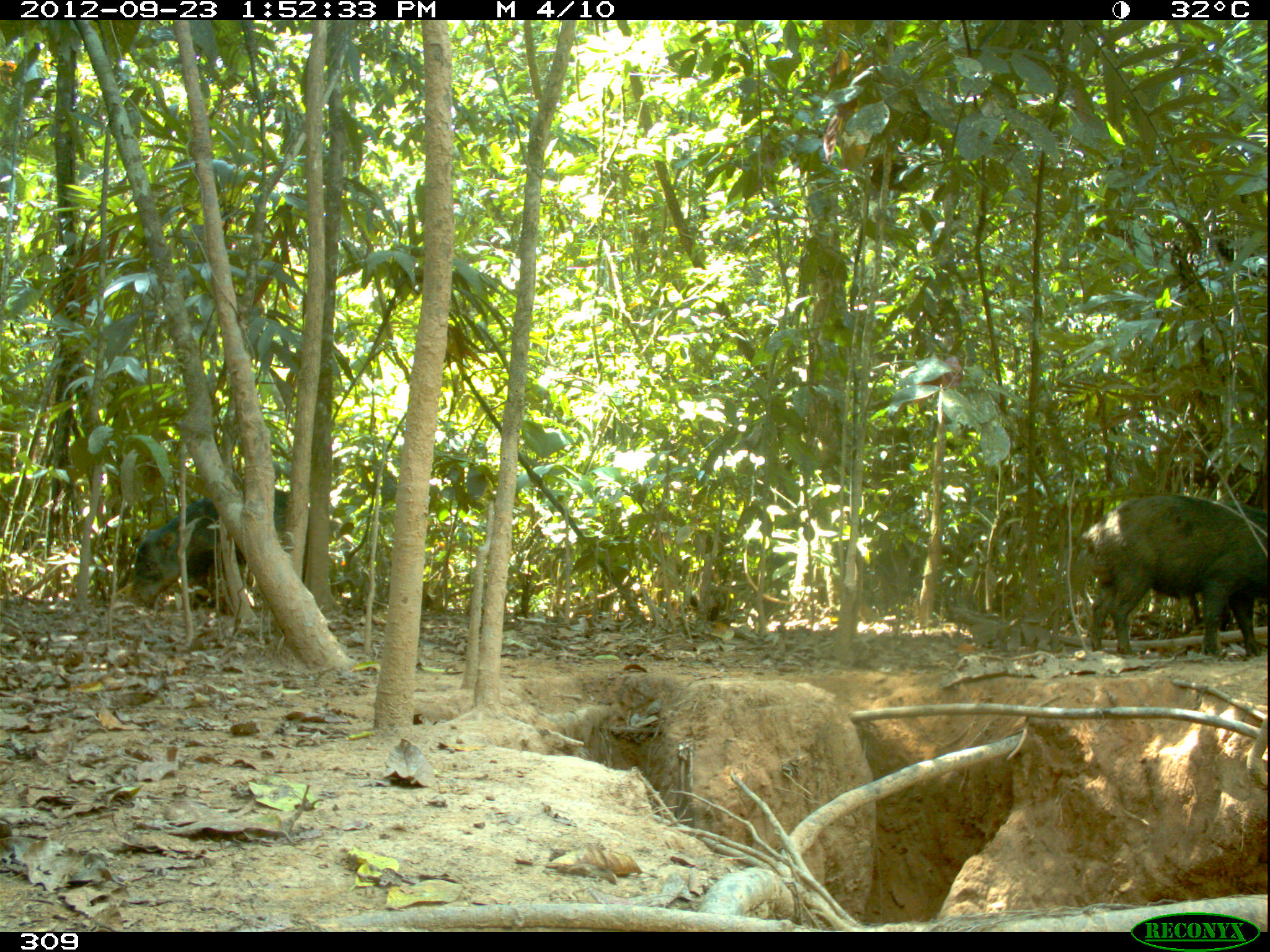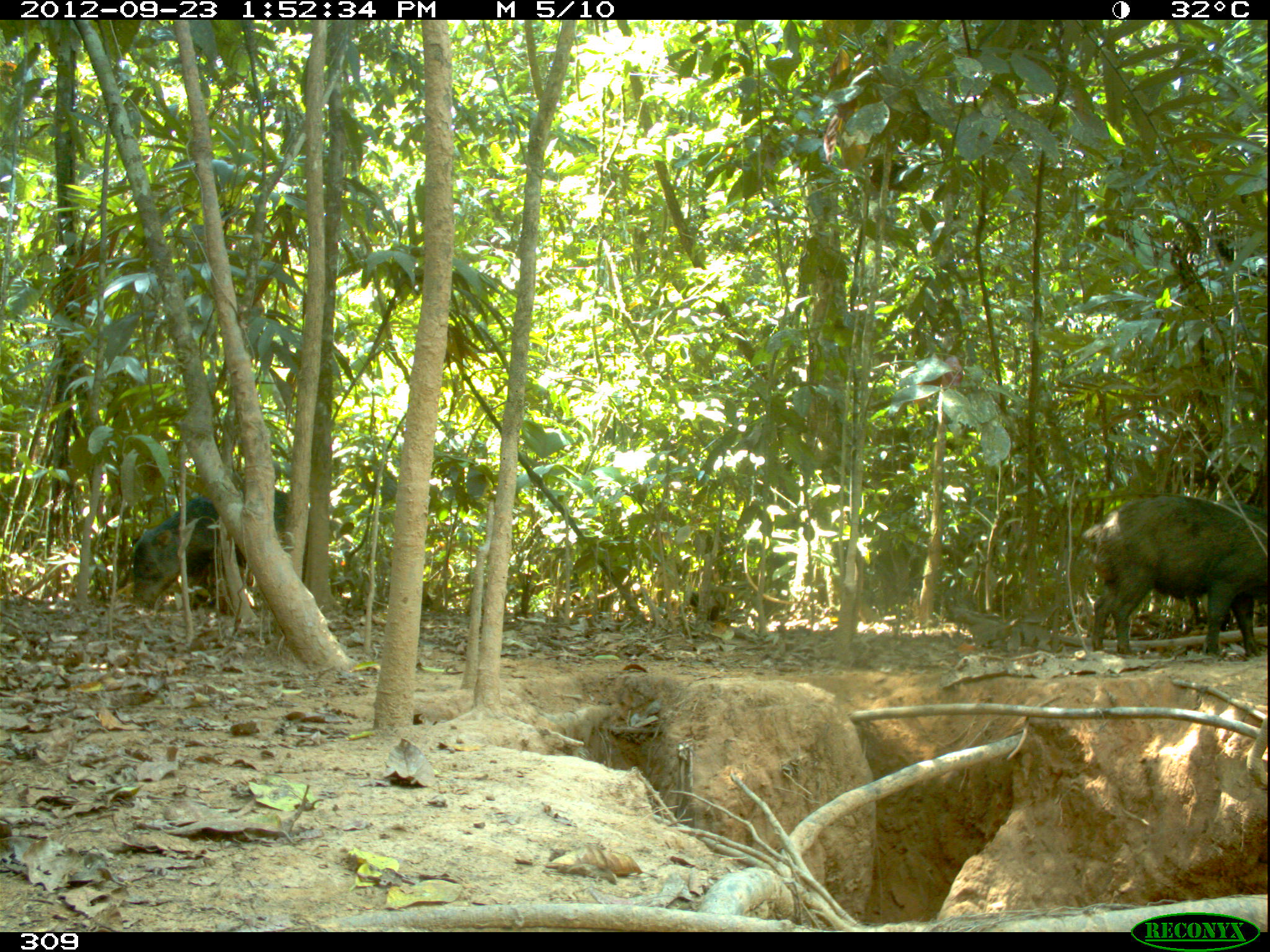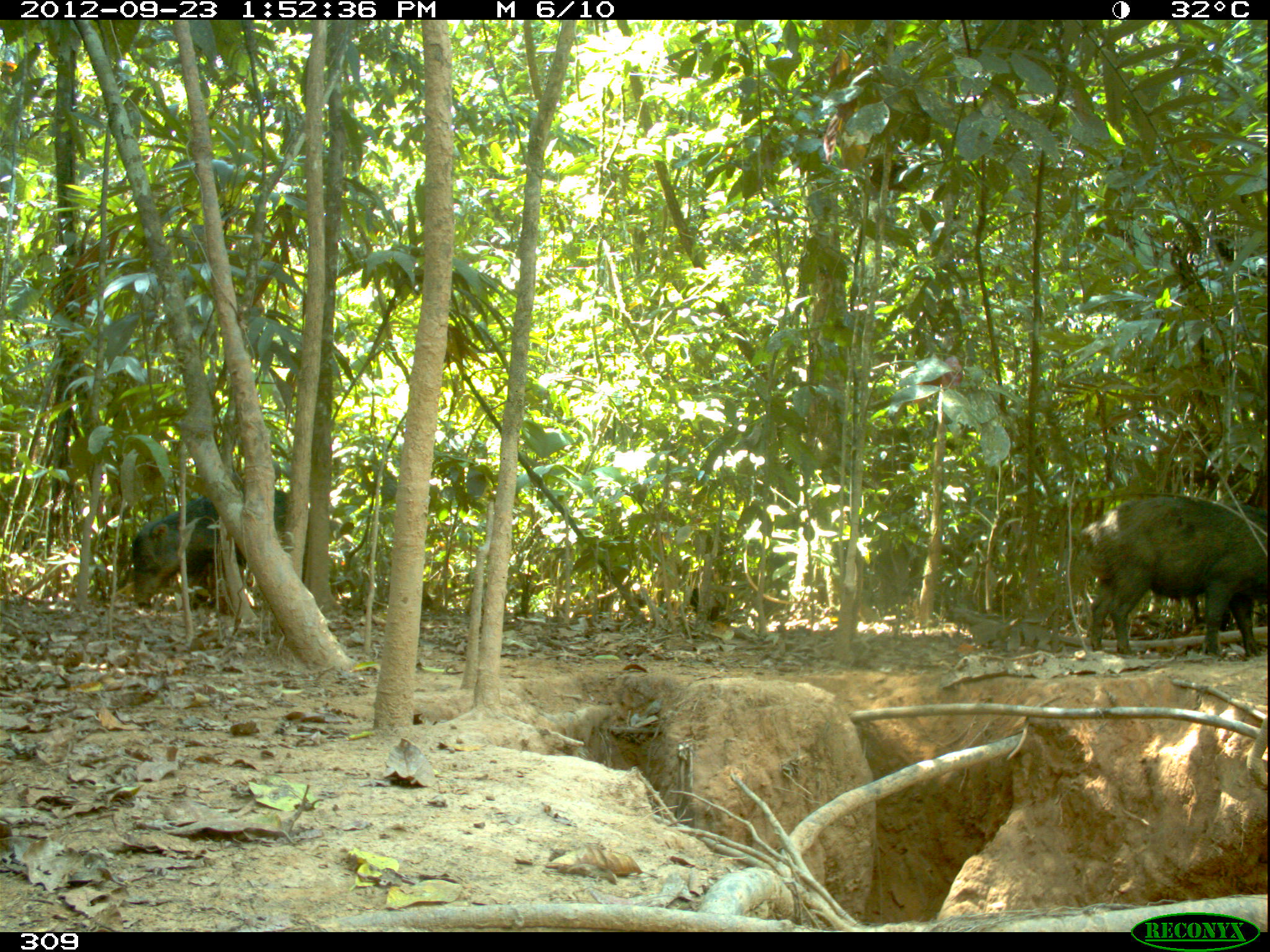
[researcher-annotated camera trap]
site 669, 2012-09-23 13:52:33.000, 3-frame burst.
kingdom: Animalia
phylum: Chordata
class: Mammalia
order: Artiodactyla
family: Tayassuidae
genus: Tayassu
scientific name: Tayassu pecari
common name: white-lipped peccary